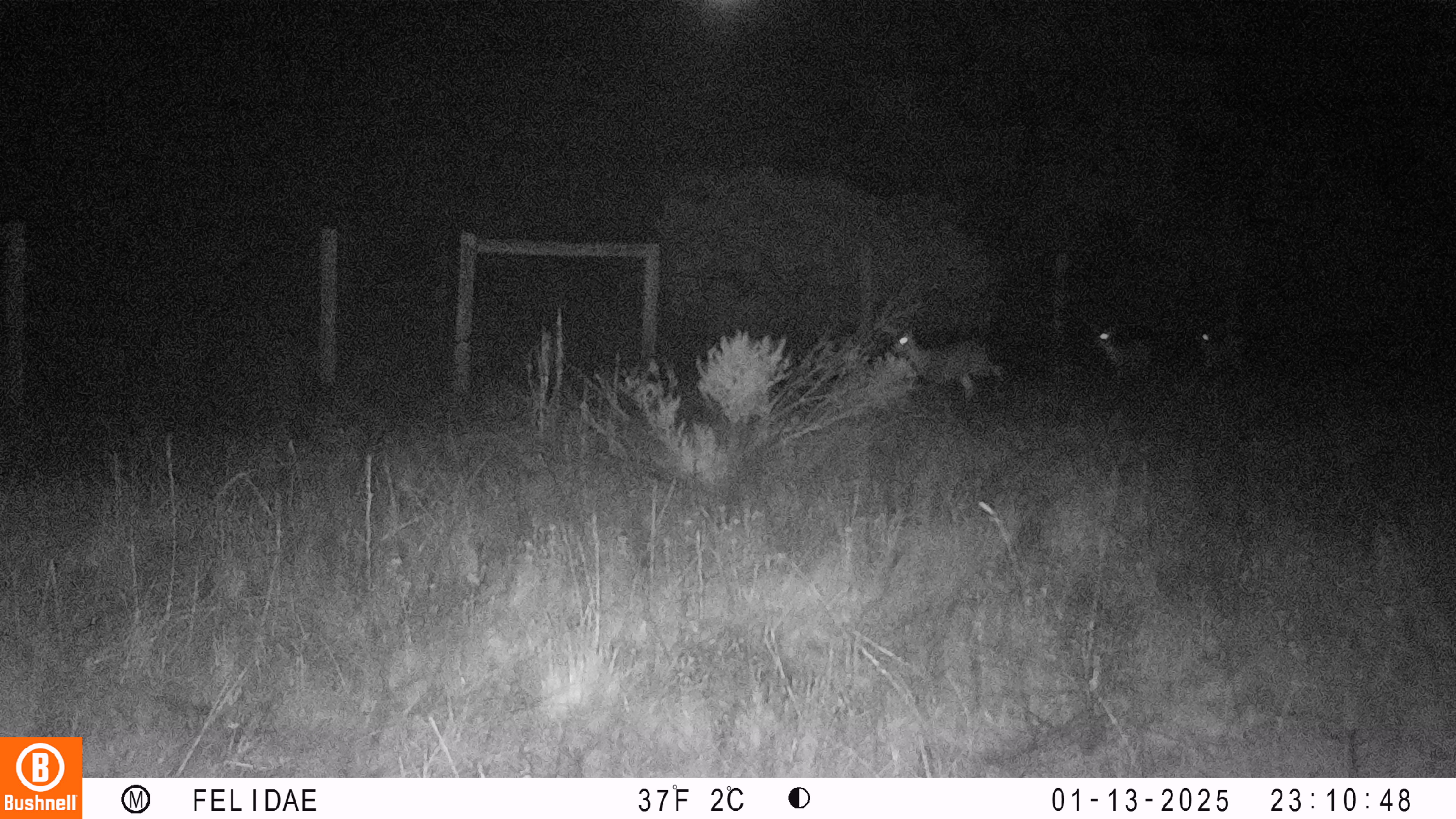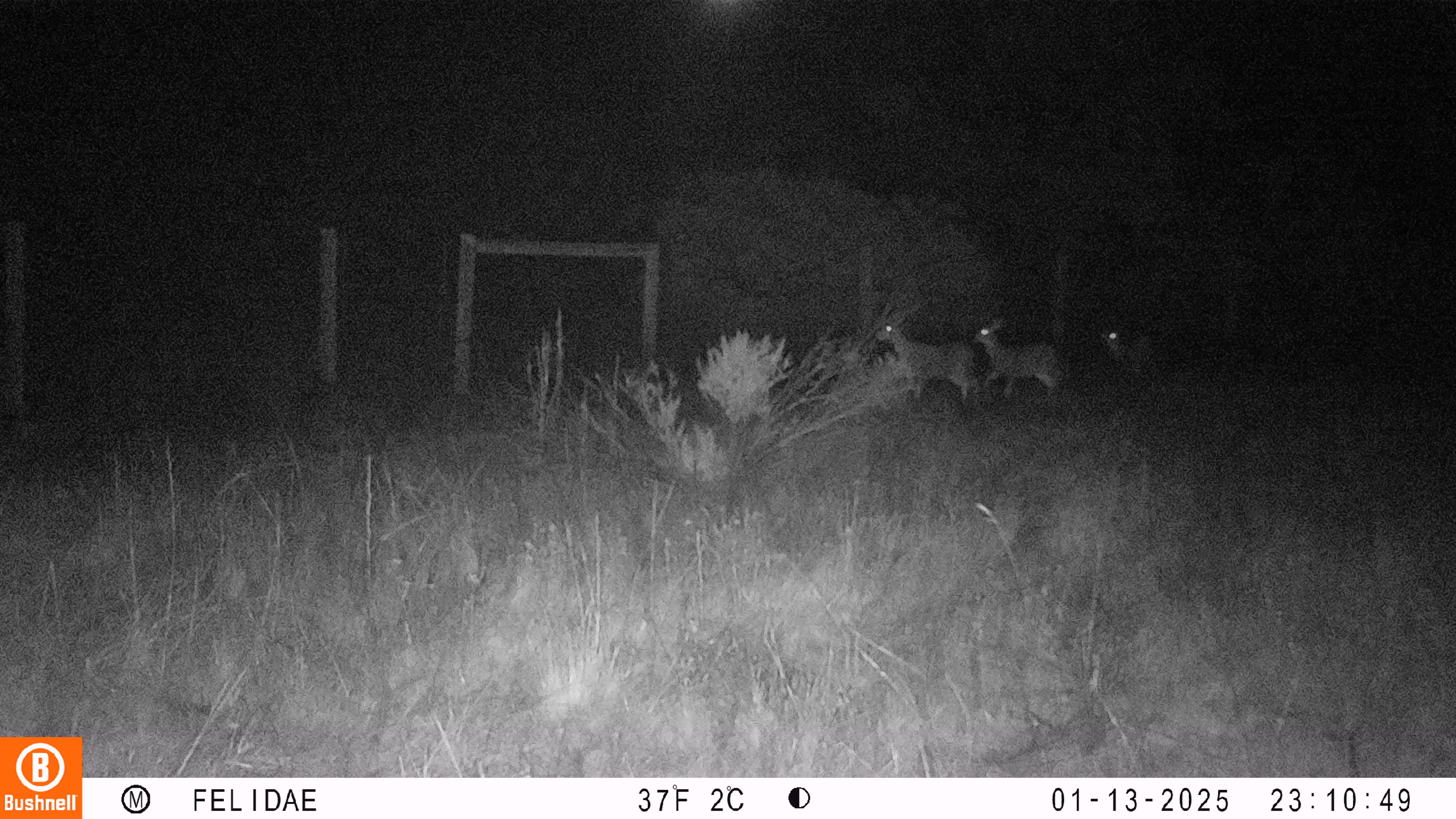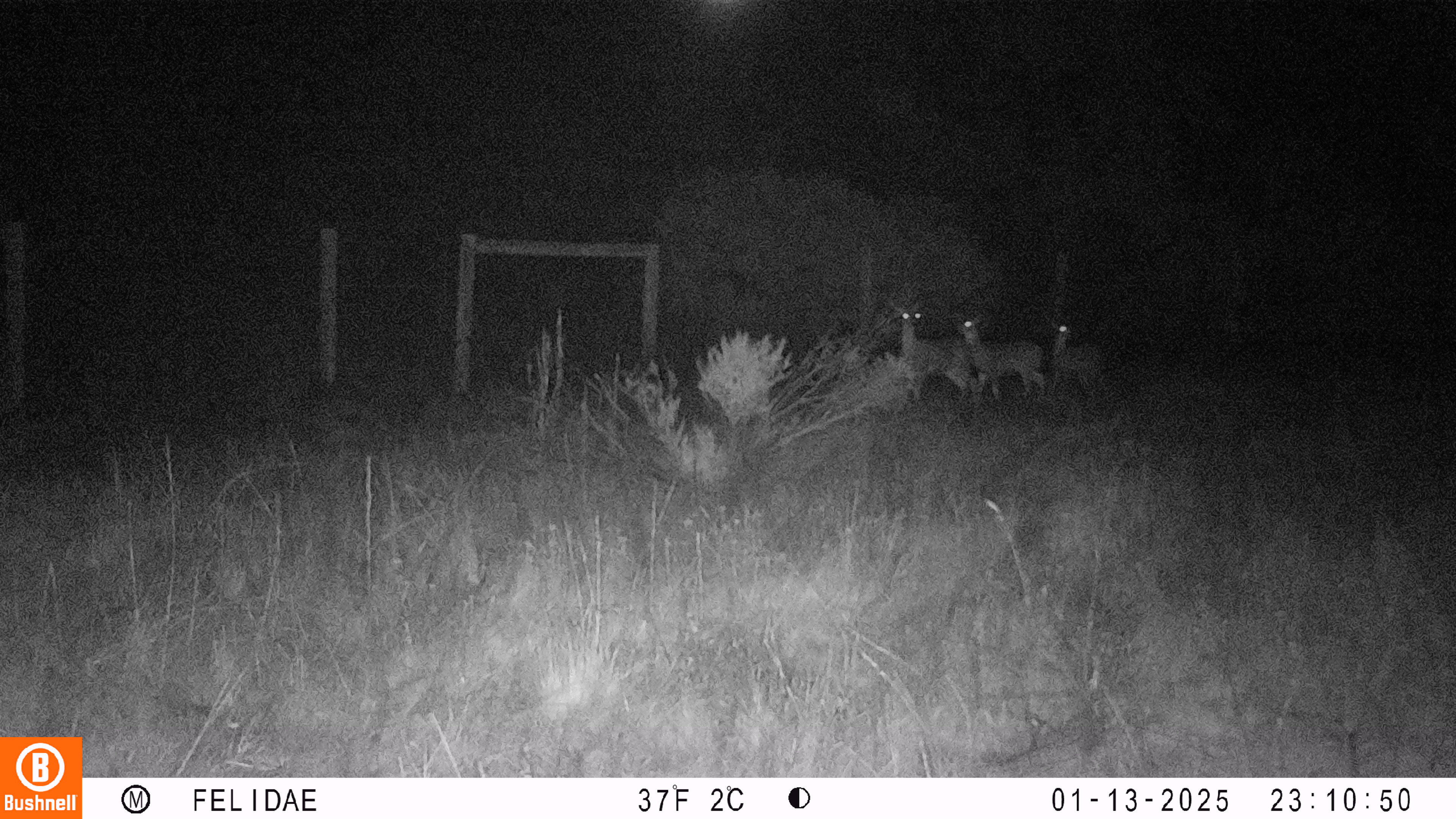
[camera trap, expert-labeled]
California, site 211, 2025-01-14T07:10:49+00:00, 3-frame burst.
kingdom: Animalia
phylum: Chordata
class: Mammalia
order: Artiodactyla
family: Cervidae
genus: Odocoileus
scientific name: Odocoileus hemionus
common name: mule deer